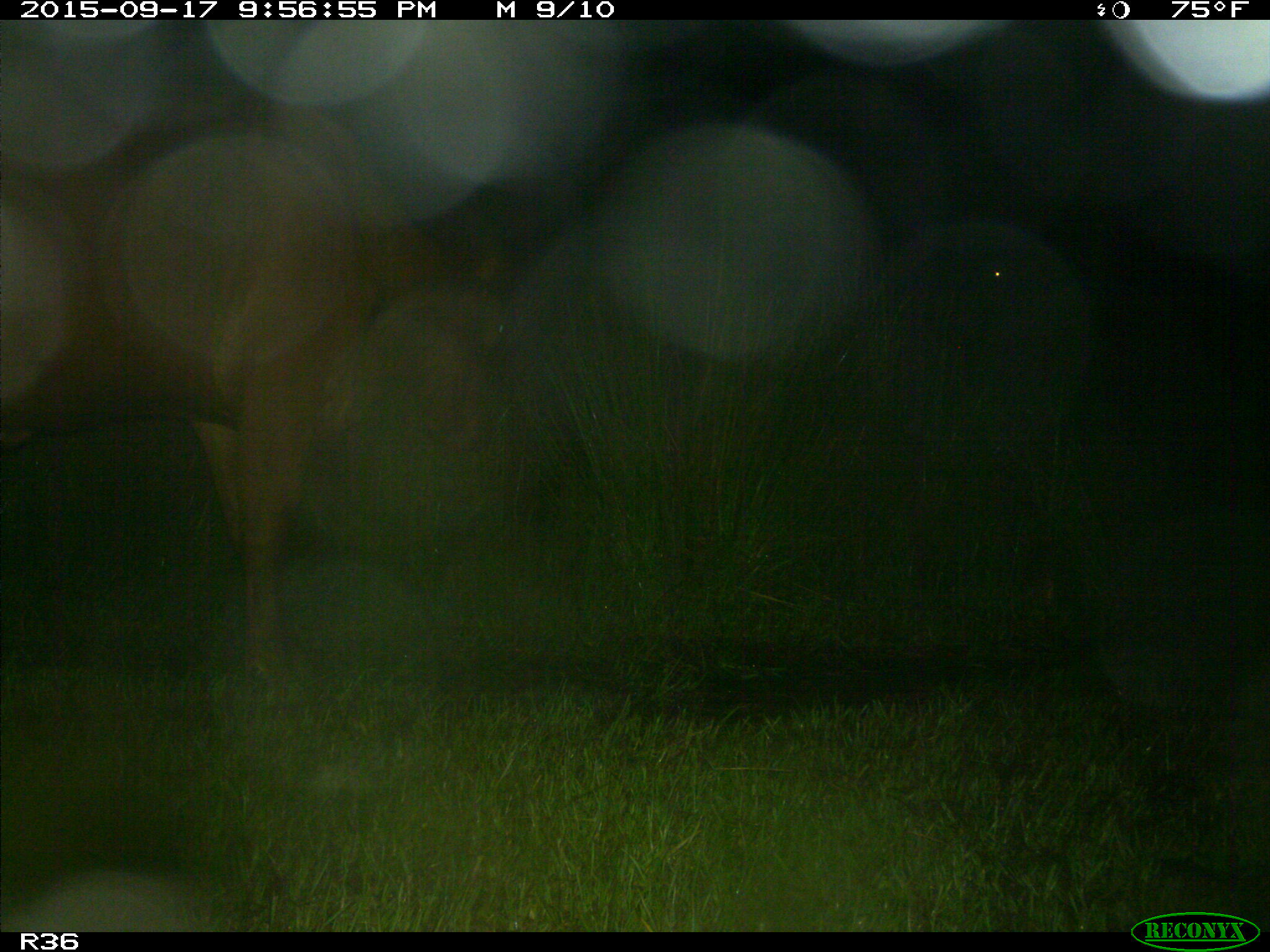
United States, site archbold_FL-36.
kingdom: Animalia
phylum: Chordata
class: Mammalia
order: Artiodactyla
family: Bovidae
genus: Bos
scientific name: Bos taurus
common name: domestic cow